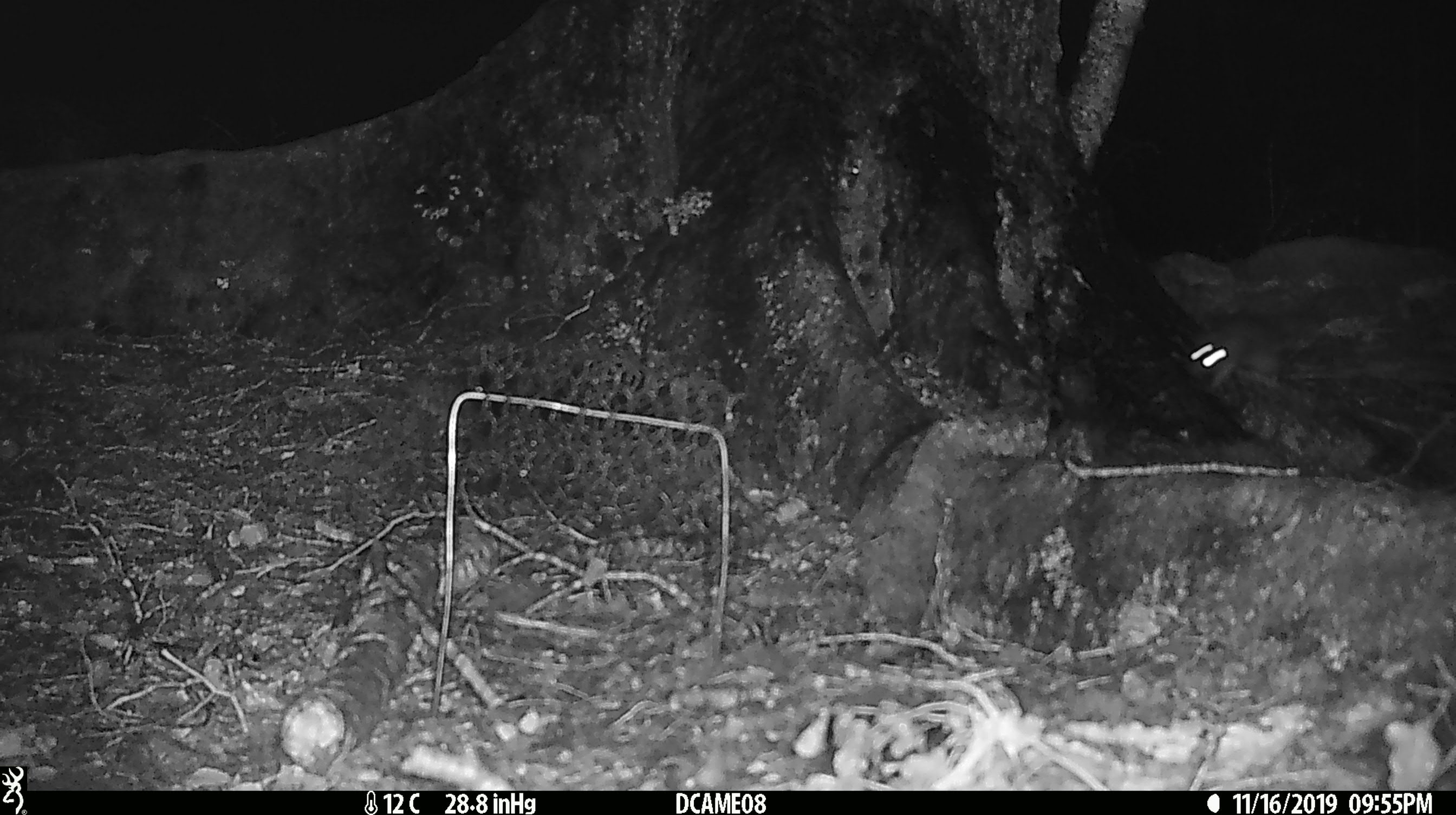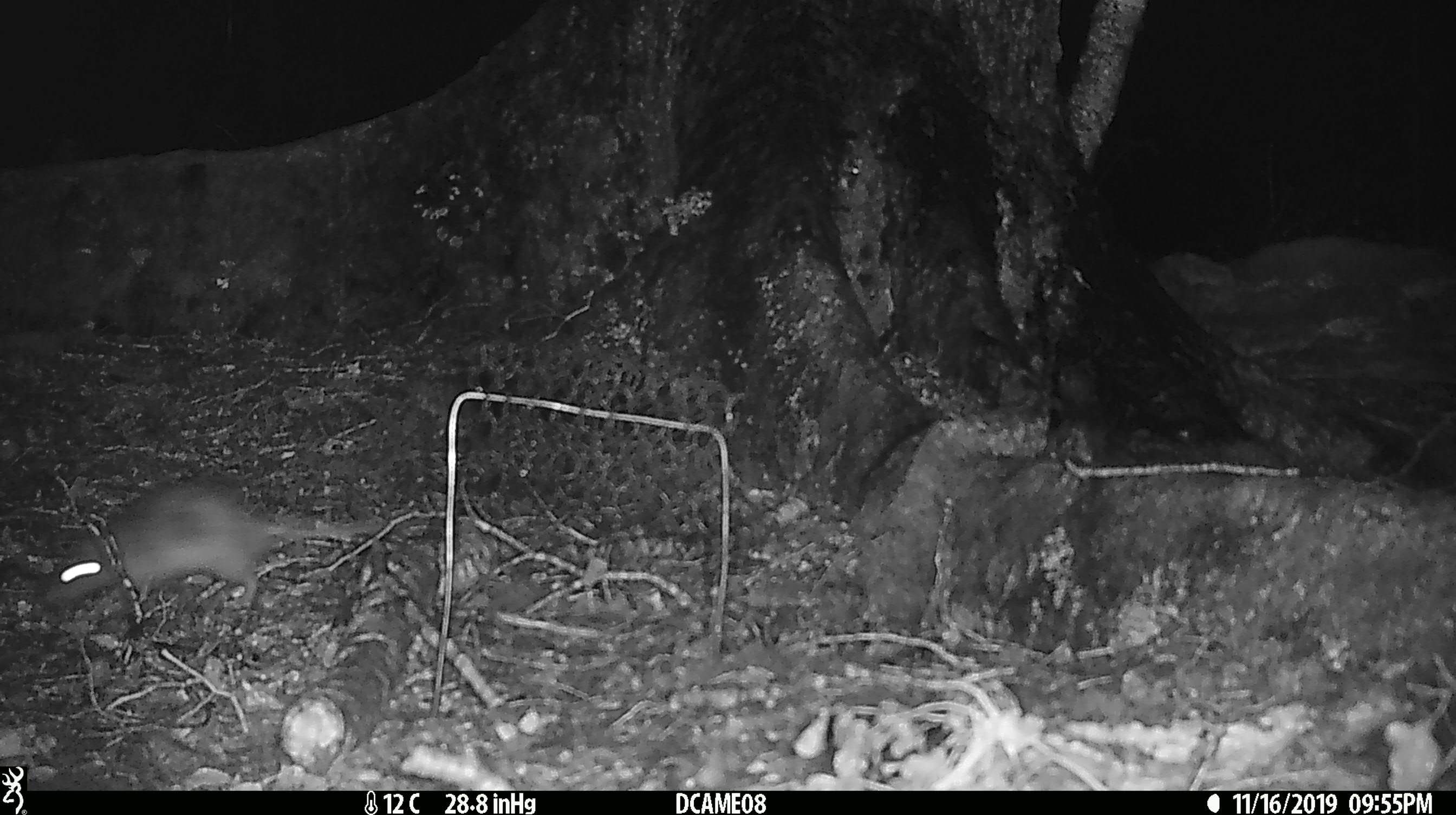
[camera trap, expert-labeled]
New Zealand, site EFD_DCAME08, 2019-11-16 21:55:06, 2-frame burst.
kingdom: Animalia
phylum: Chordata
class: Mammalia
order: Rodentia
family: Muridae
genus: Rattus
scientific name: Rattus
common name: rat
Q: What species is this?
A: Rat (Rattus).